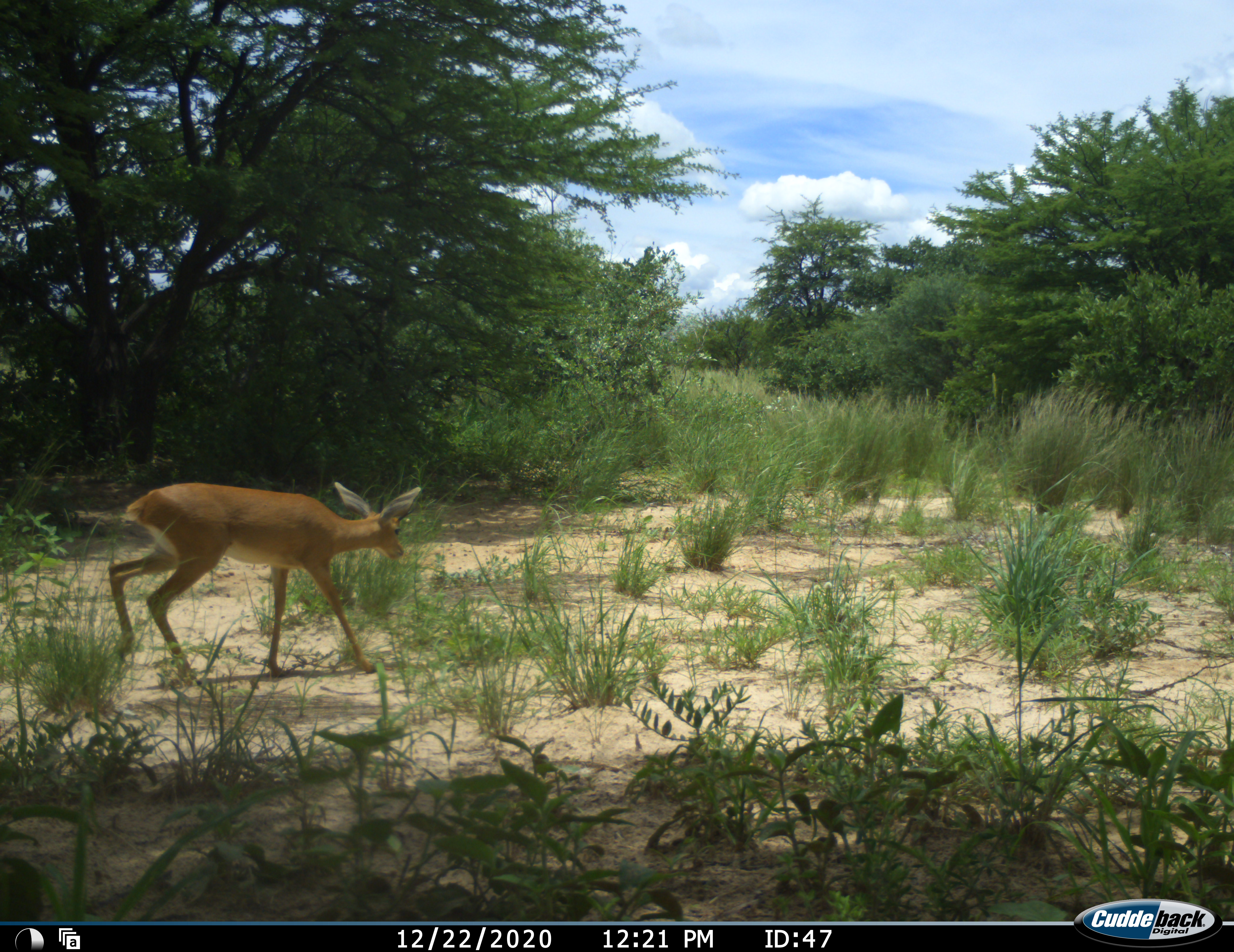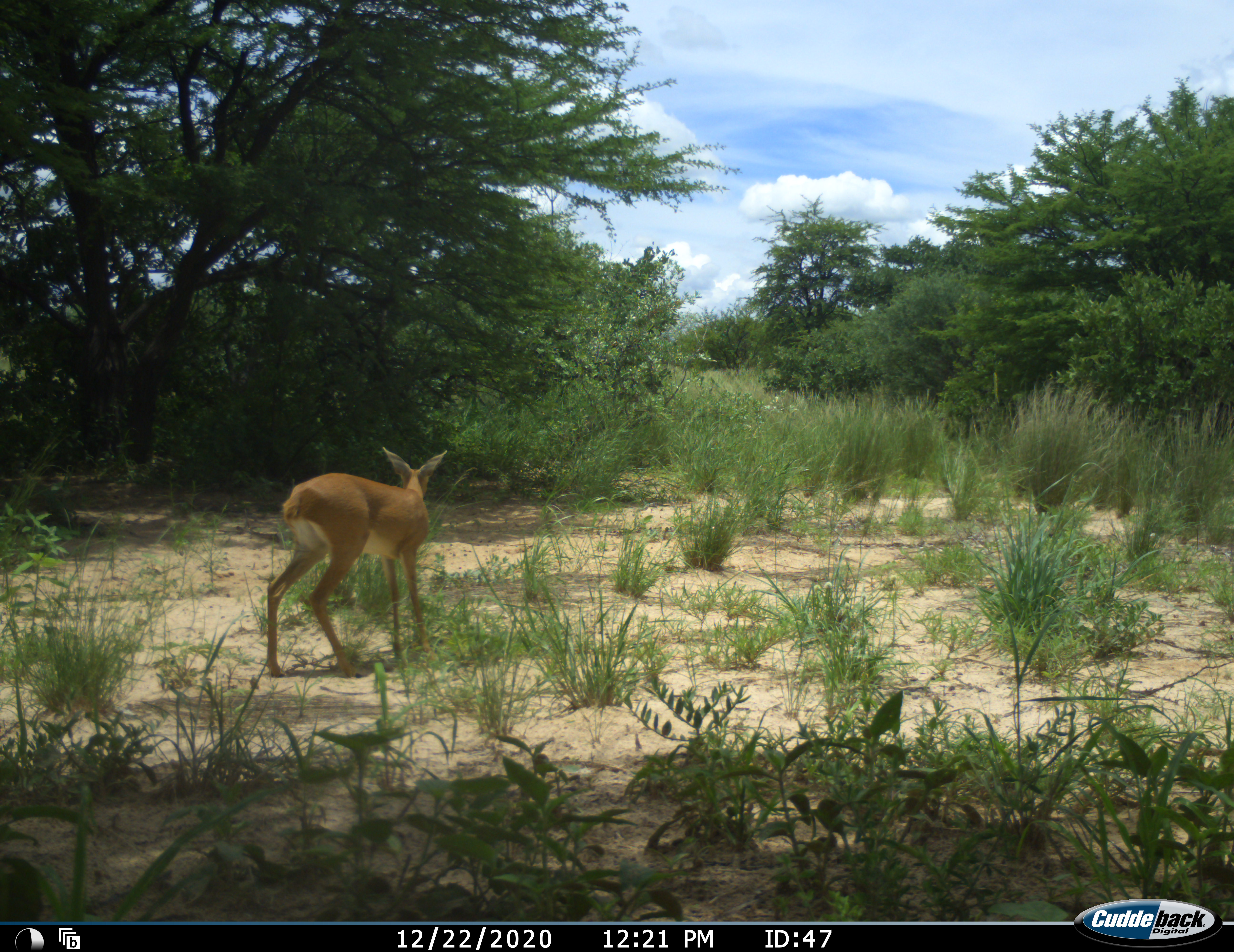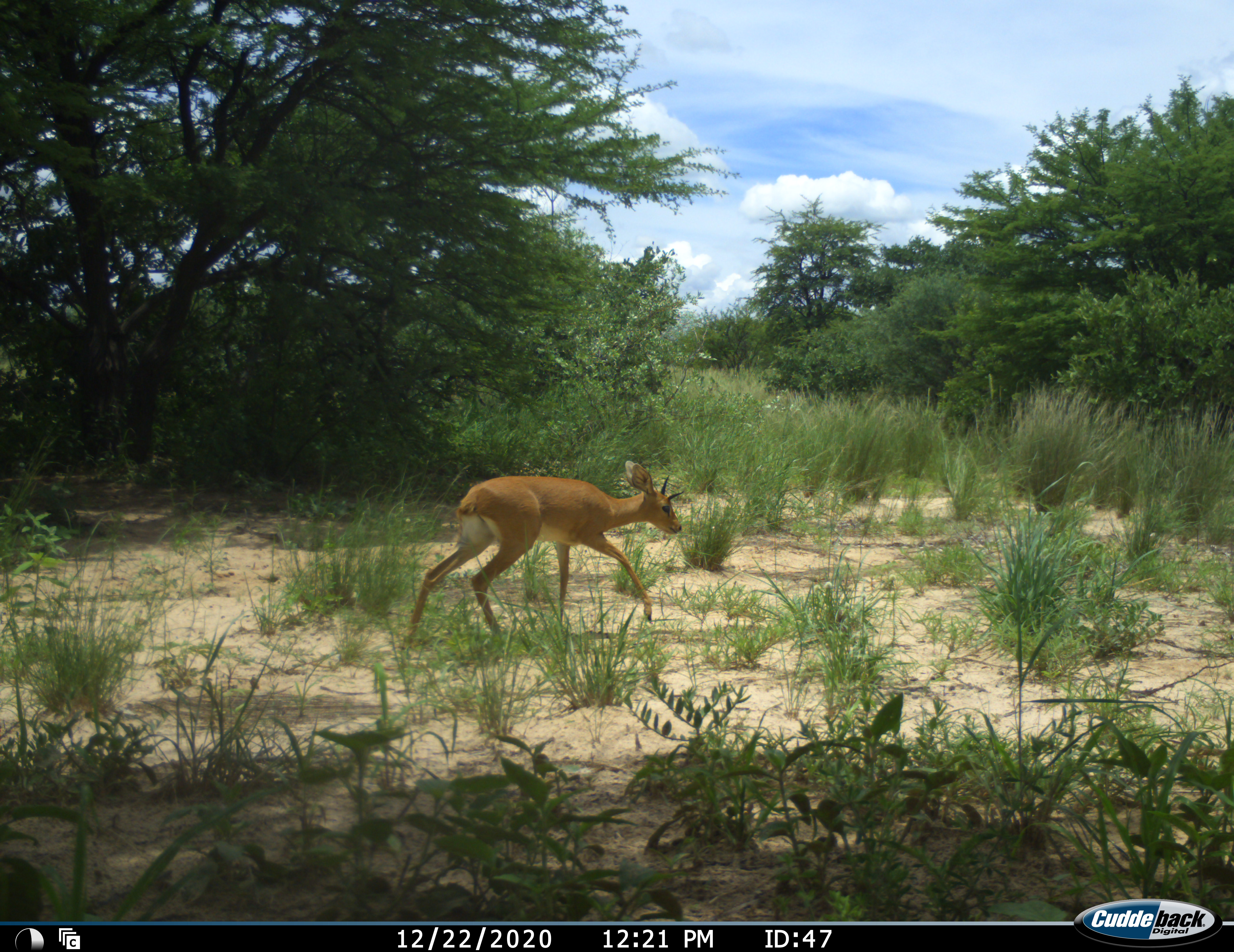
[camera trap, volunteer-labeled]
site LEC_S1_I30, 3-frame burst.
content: unidentified animal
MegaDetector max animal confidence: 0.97